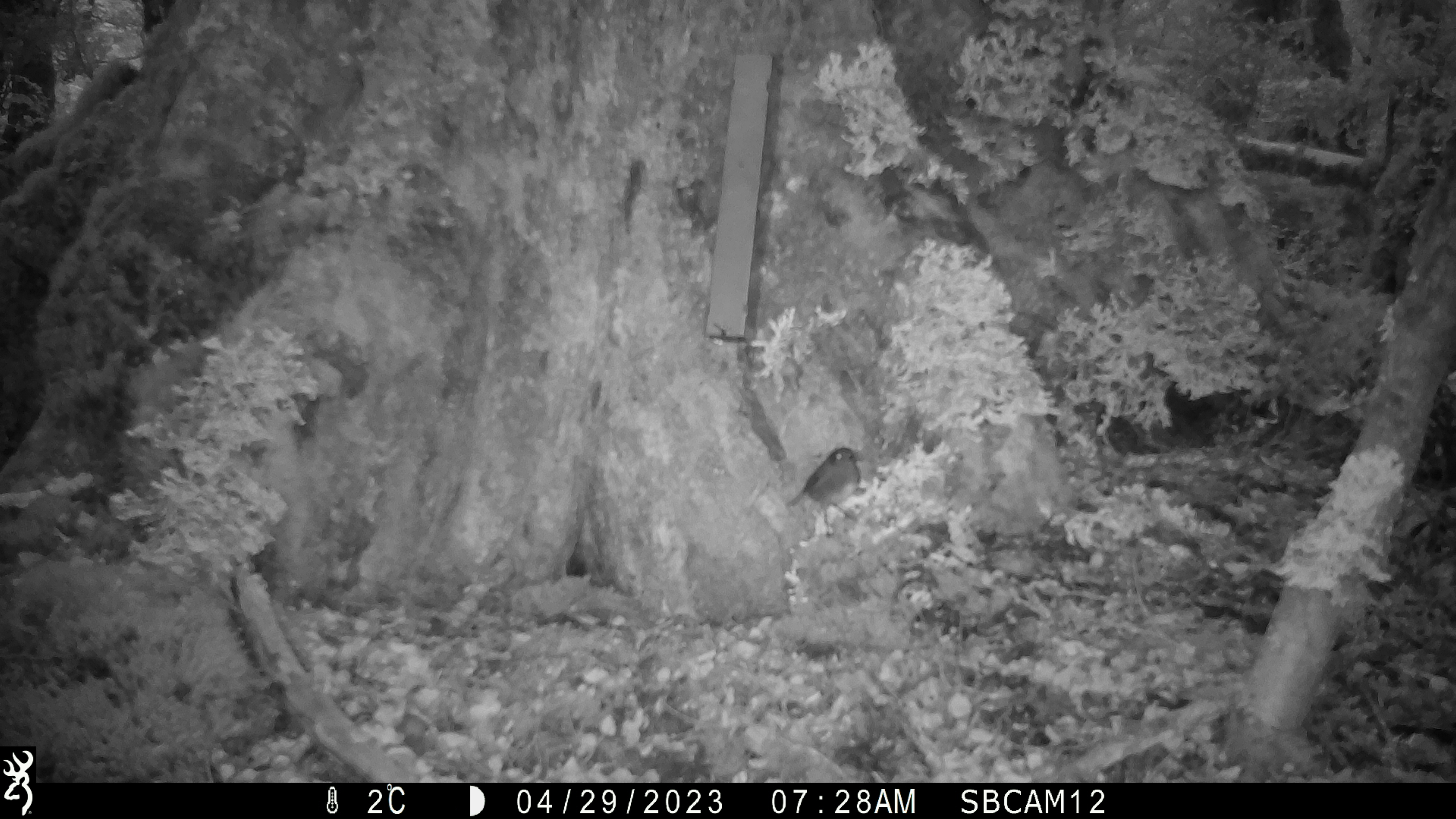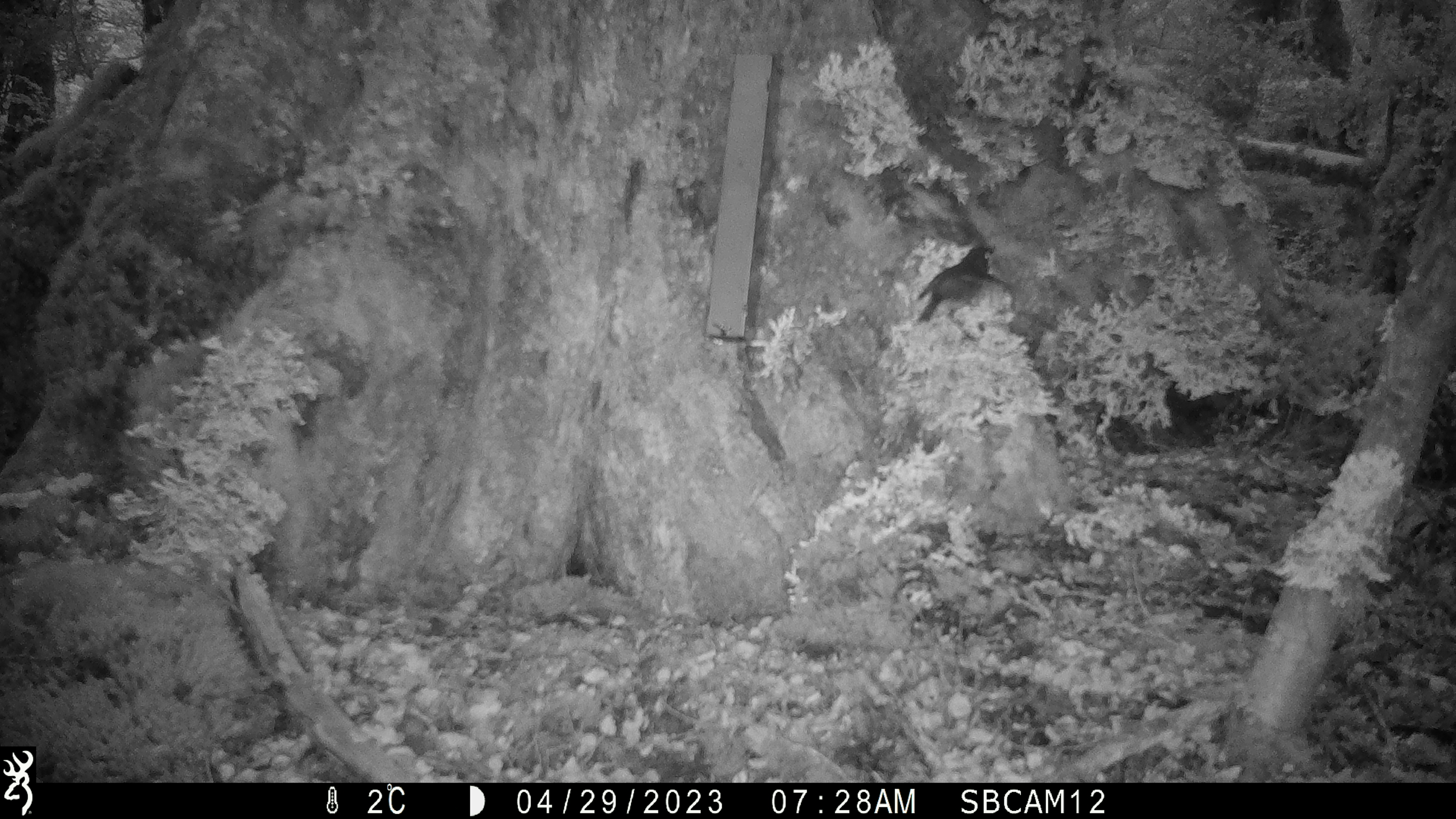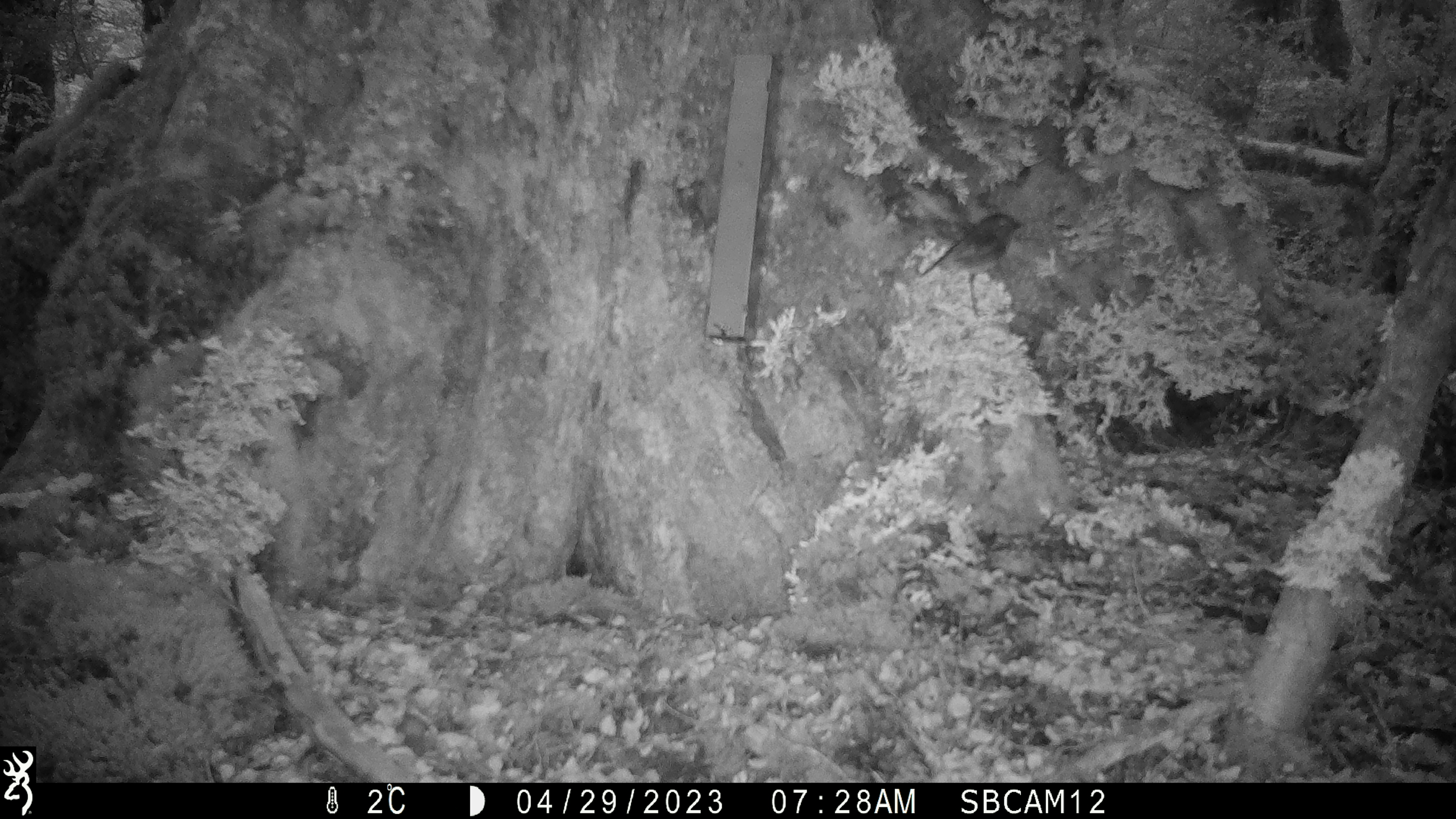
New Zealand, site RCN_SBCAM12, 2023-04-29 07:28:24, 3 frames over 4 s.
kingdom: Animalia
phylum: Chordata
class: Aves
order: Passeriformes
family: Petroicidae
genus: Petroica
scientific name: Petroica australis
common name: new zealand robin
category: robin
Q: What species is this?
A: Robin (new zealand robin) (Petroica australis).